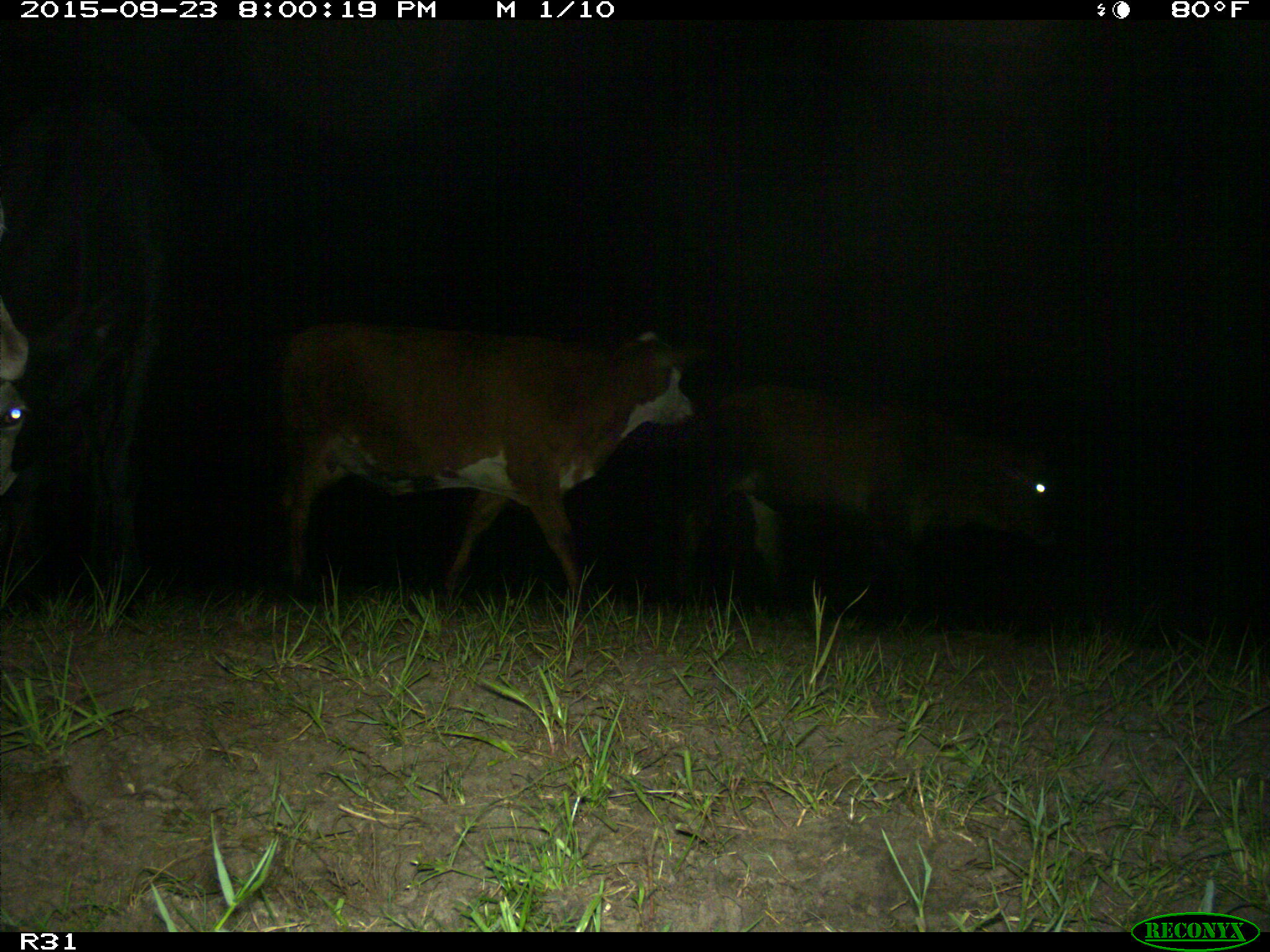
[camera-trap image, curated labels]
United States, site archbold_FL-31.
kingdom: Animalia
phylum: Chordata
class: Mammalia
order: Artiodactyla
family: Bovidae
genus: Bos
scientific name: Bos taurus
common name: domestic cow